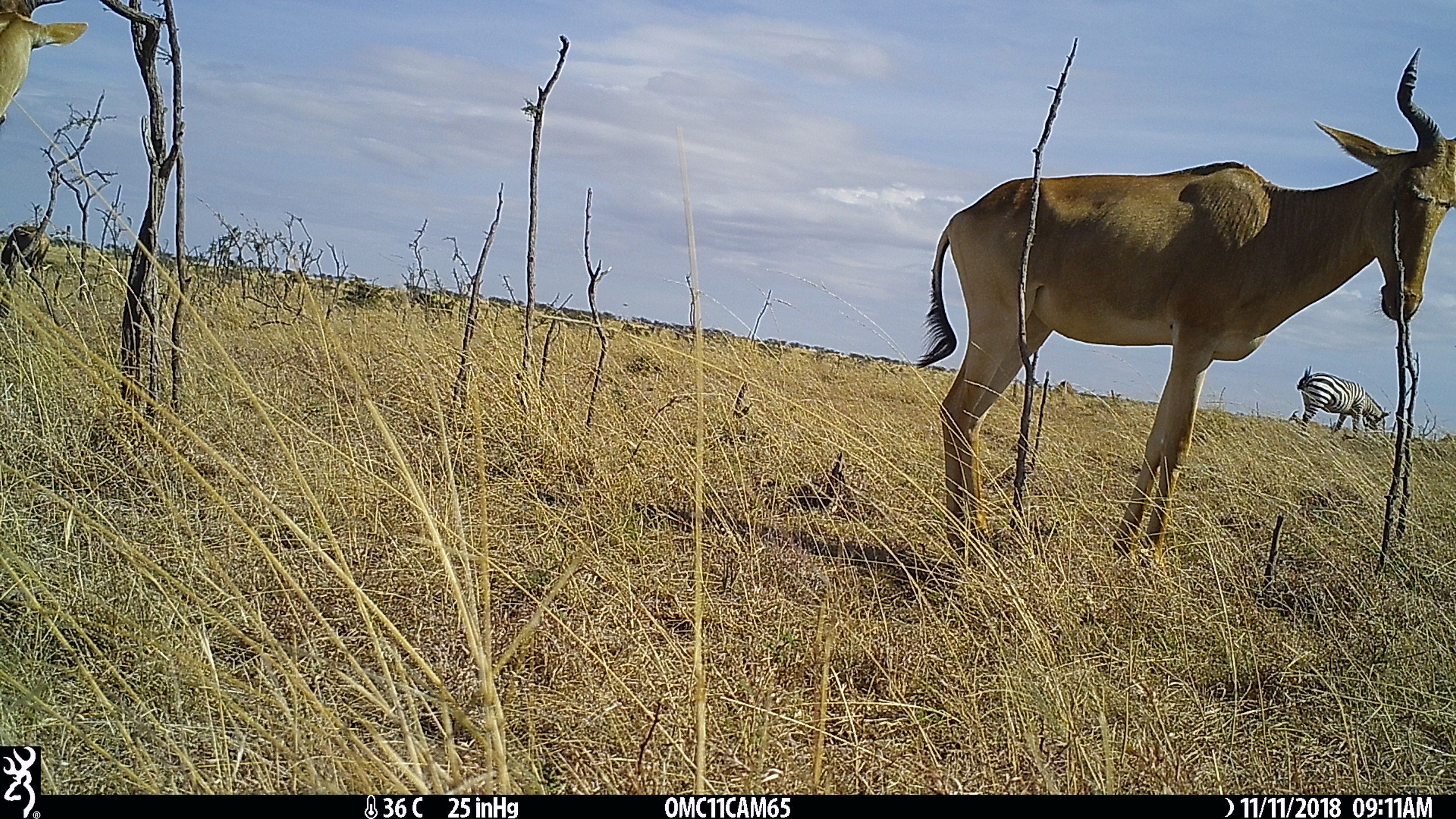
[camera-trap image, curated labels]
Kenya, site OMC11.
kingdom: Animalia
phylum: Chordata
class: Mammalia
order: Artiodactyla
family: Bovidae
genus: Damaliscus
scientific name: Damaliscus lunatus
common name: topi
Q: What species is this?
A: Topi (Damaliscus lunatus).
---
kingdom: Animalia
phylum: Chordata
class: Mammalia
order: Artiodactyla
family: Bovidae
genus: Alcelaphus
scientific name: Alcelaphus buselaphus cokii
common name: coke's hartebeest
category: hartebeest cokes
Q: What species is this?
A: Hartebeest cokes (coke's hartebeest) (Alcelaphus buselaphus cokii).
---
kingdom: Animalia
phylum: Chordata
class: Mammalia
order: Perissodactyla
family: Equidae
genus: Equus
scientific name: Equus quagga burchellii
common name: burchell's zebra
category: zebra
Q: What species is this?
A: Zebra (burchell's zebra) (Equus quagga burchellii).